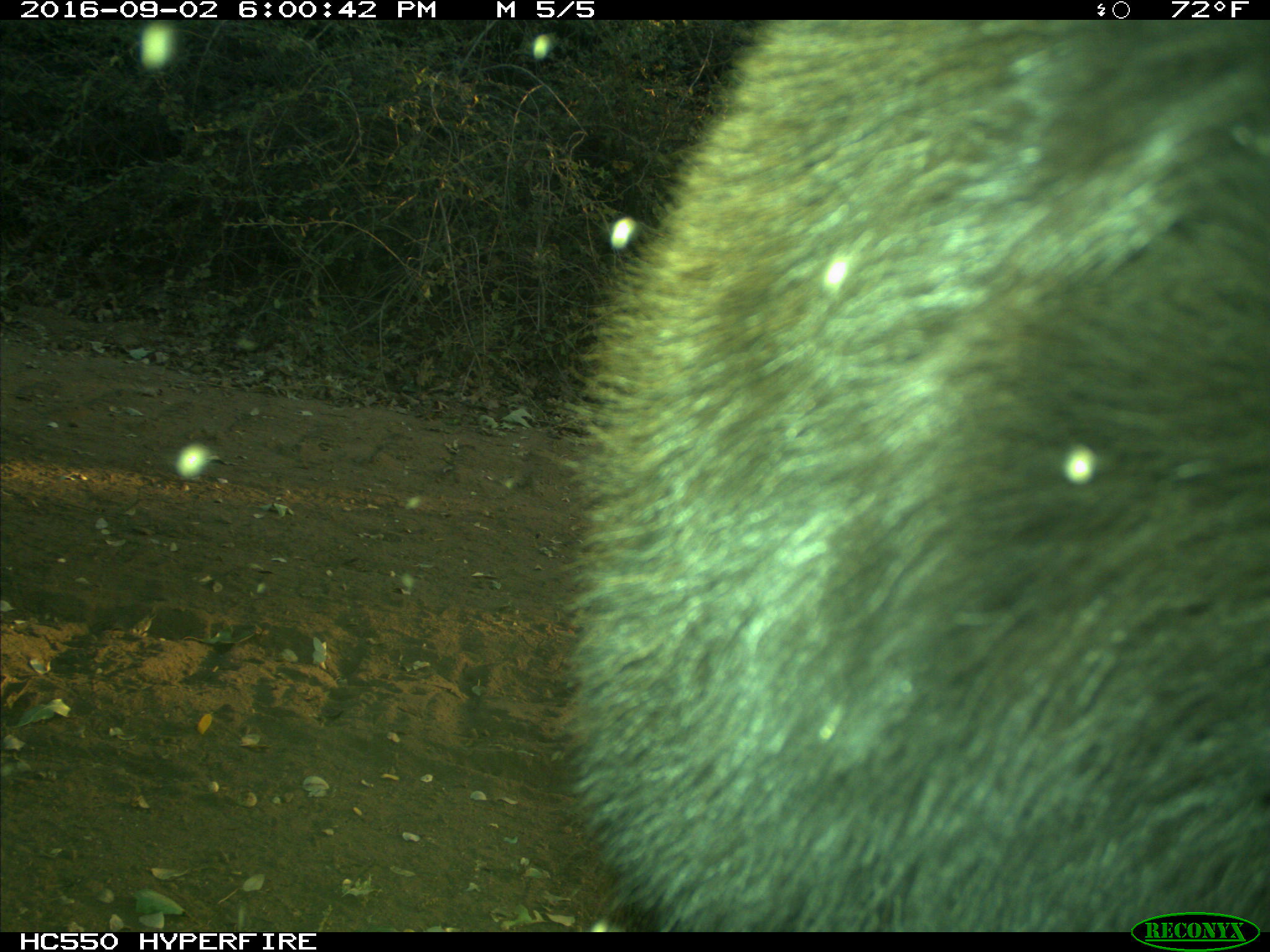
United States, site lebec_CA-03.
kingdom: Animalia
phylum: Chordata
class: Mammalia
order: Carnivora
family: Ursidae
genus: Ursus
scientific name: Ursus americanus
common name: american black bear